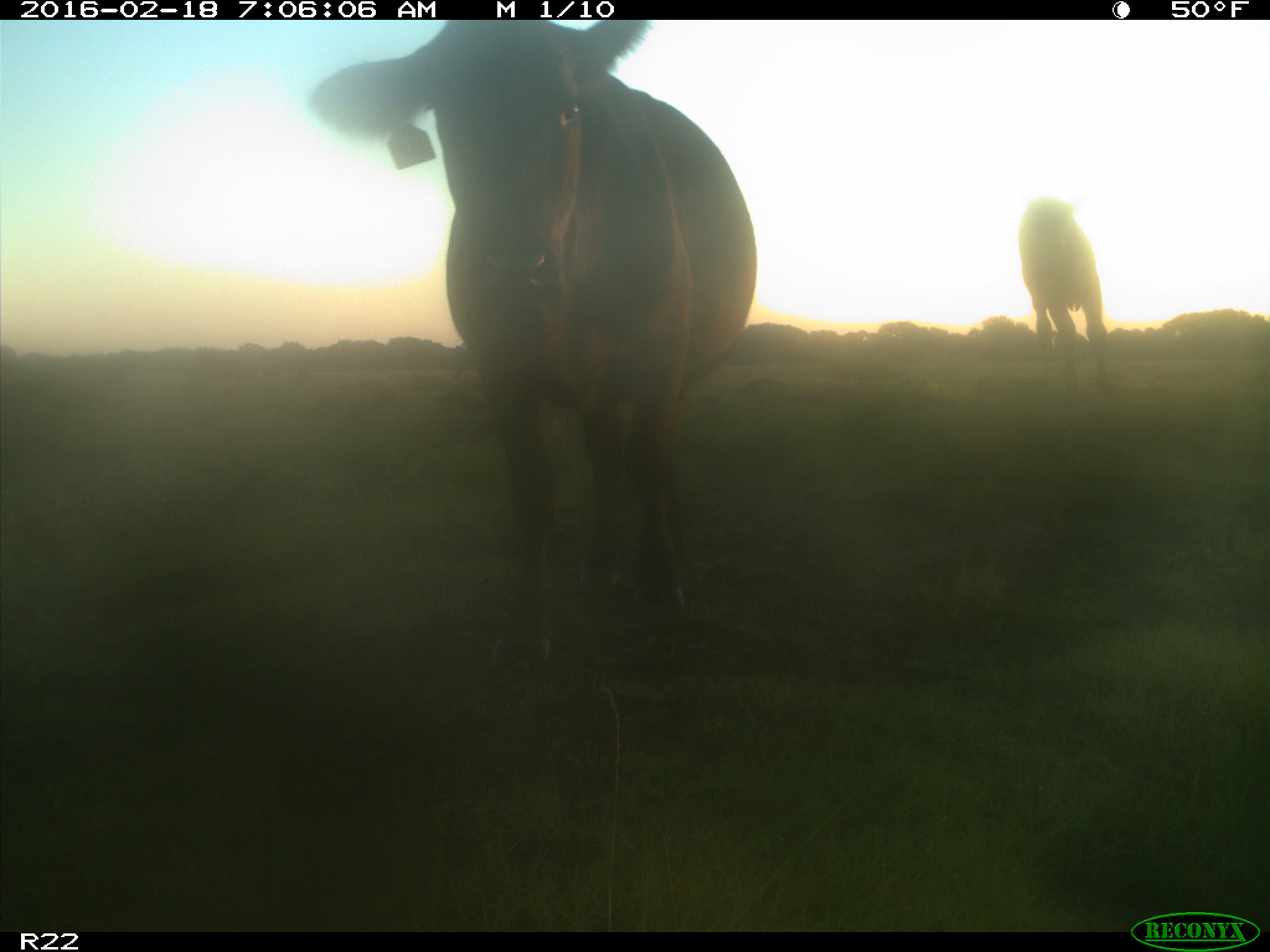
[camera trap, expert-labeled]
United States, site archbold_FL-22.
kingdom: Animalia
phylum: Chordata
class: Mammalia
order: Artiodactyla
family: Bovidae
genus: Bos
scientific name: Bos taurus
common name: domestic cow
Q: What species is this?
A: Bos taurus (domestic cow).